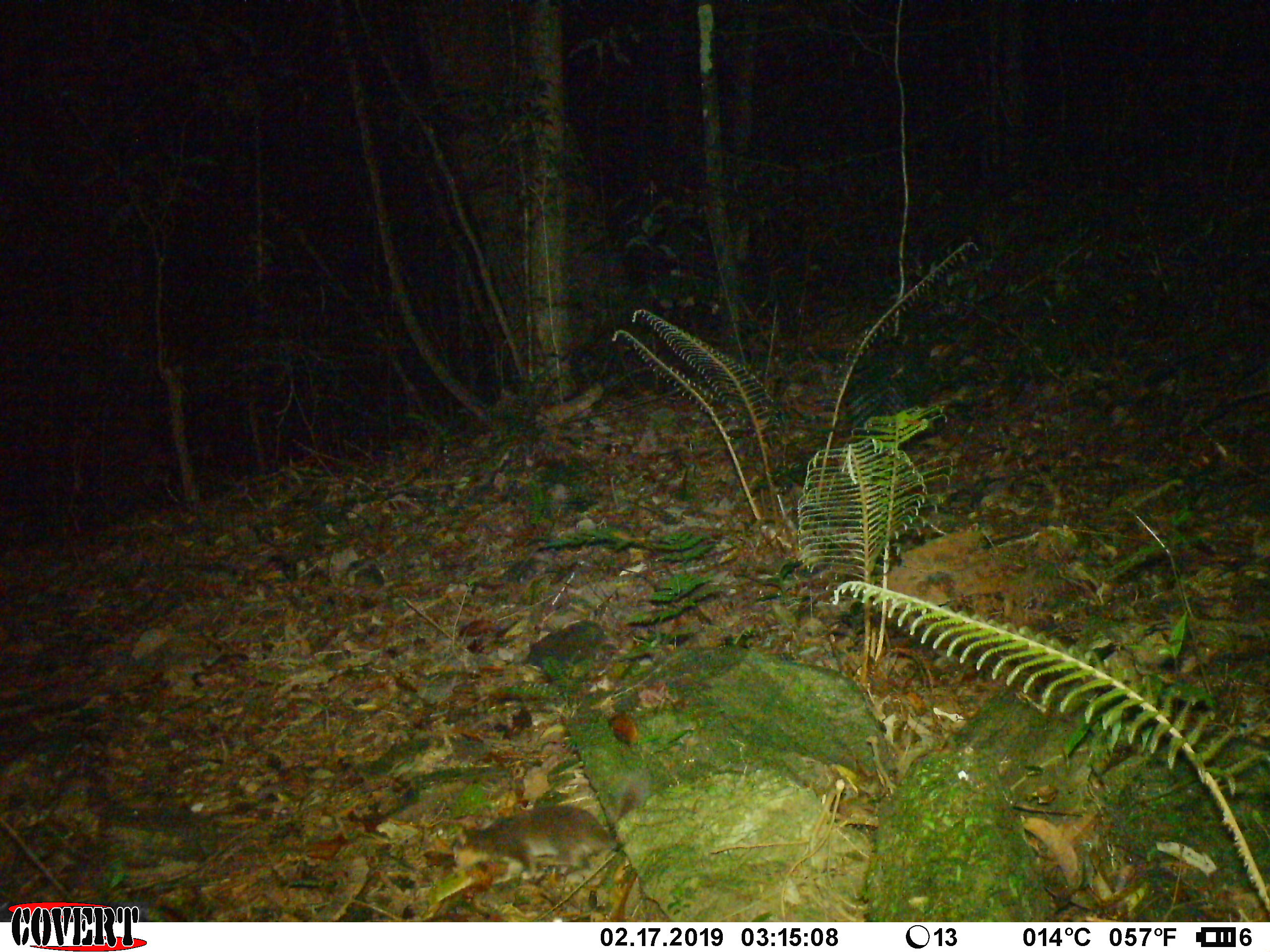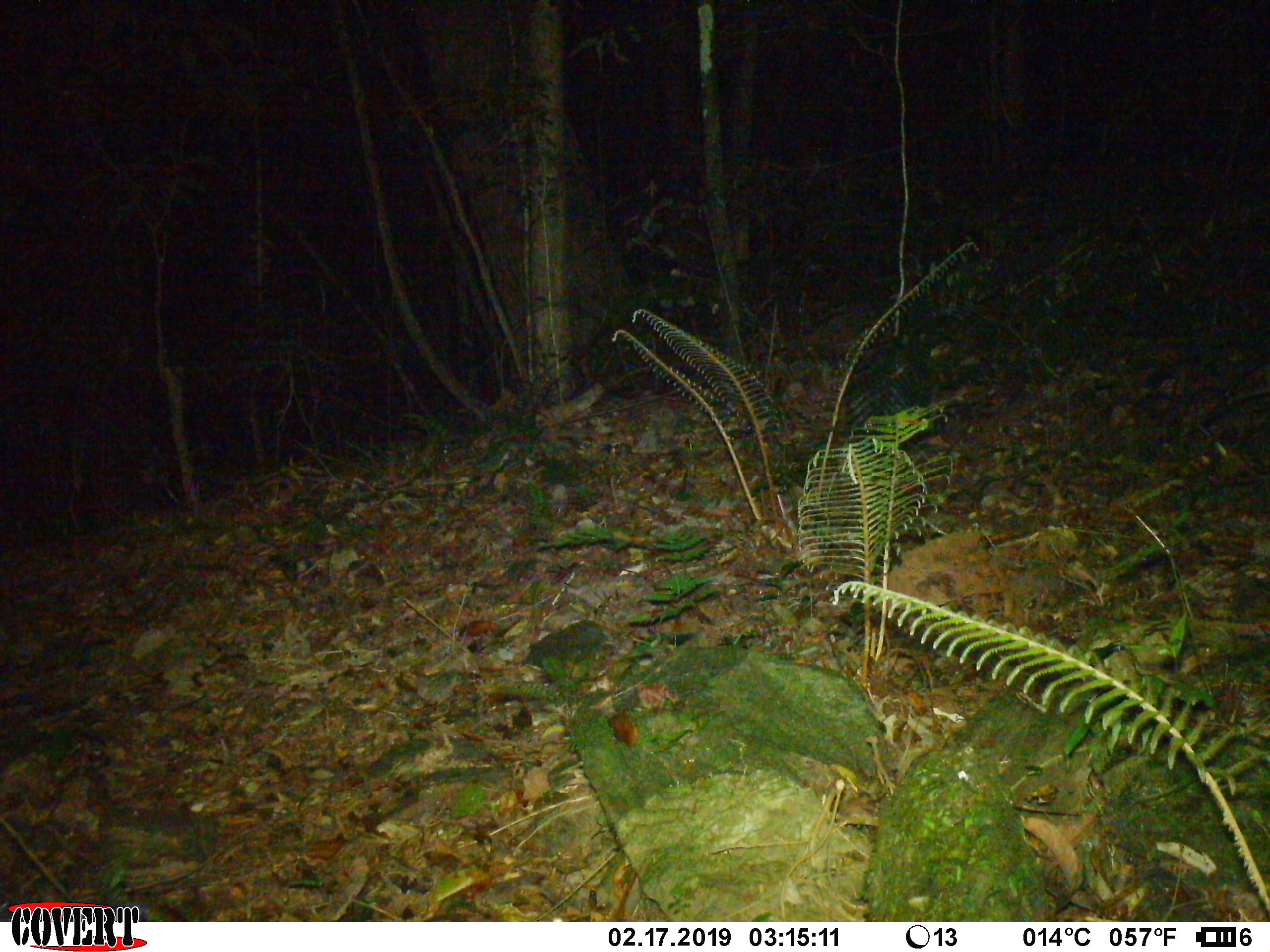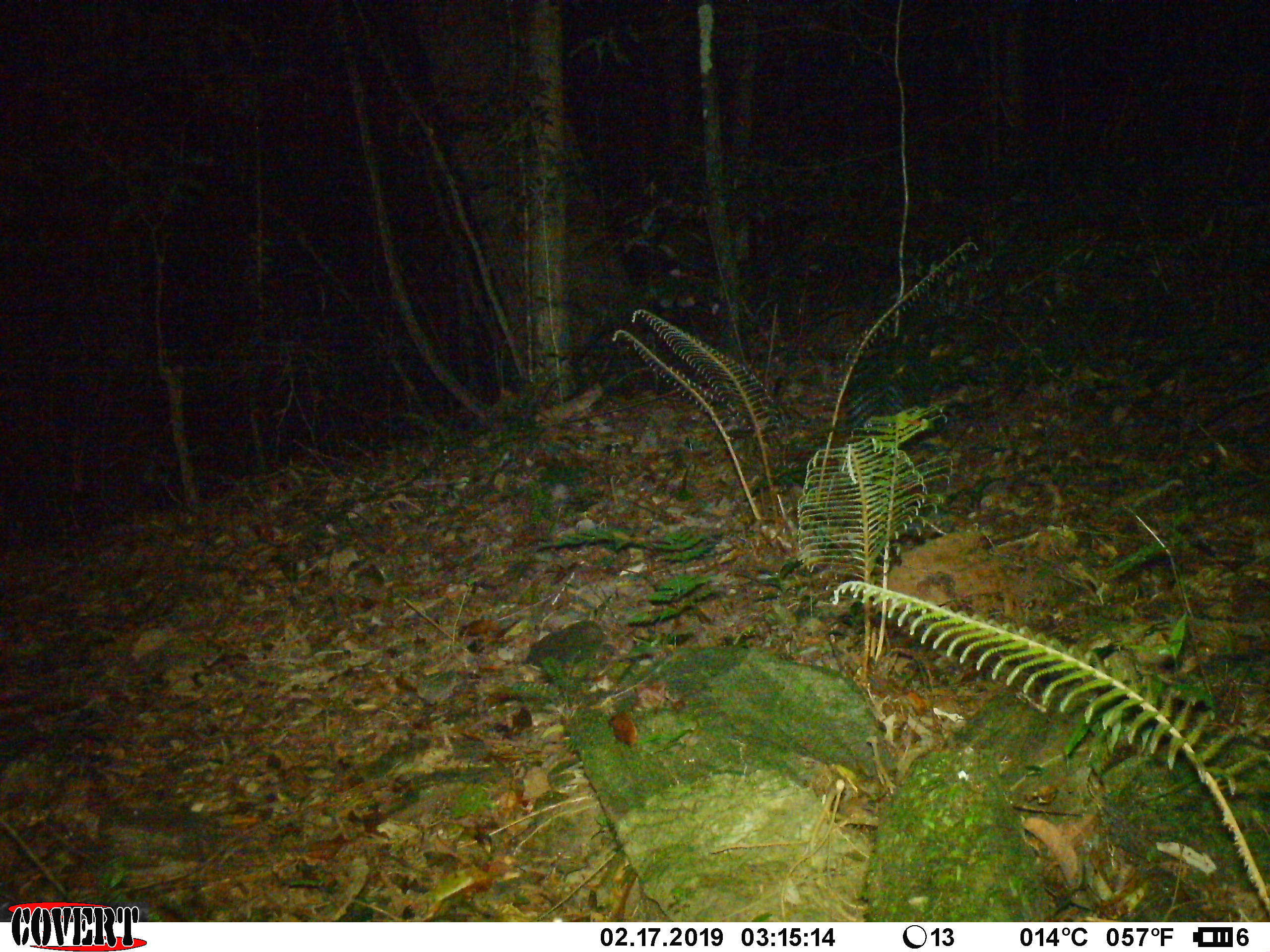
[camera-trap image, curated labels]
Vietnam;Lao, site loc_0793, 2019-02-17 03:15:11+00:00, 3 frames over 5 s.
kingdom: Animalia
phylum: Chordata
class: Mammalia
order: Carnivora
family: Mustelidae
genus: Melogale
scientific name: Melogale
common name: ferret badger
Ferret badger (Melogale). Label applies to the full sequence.